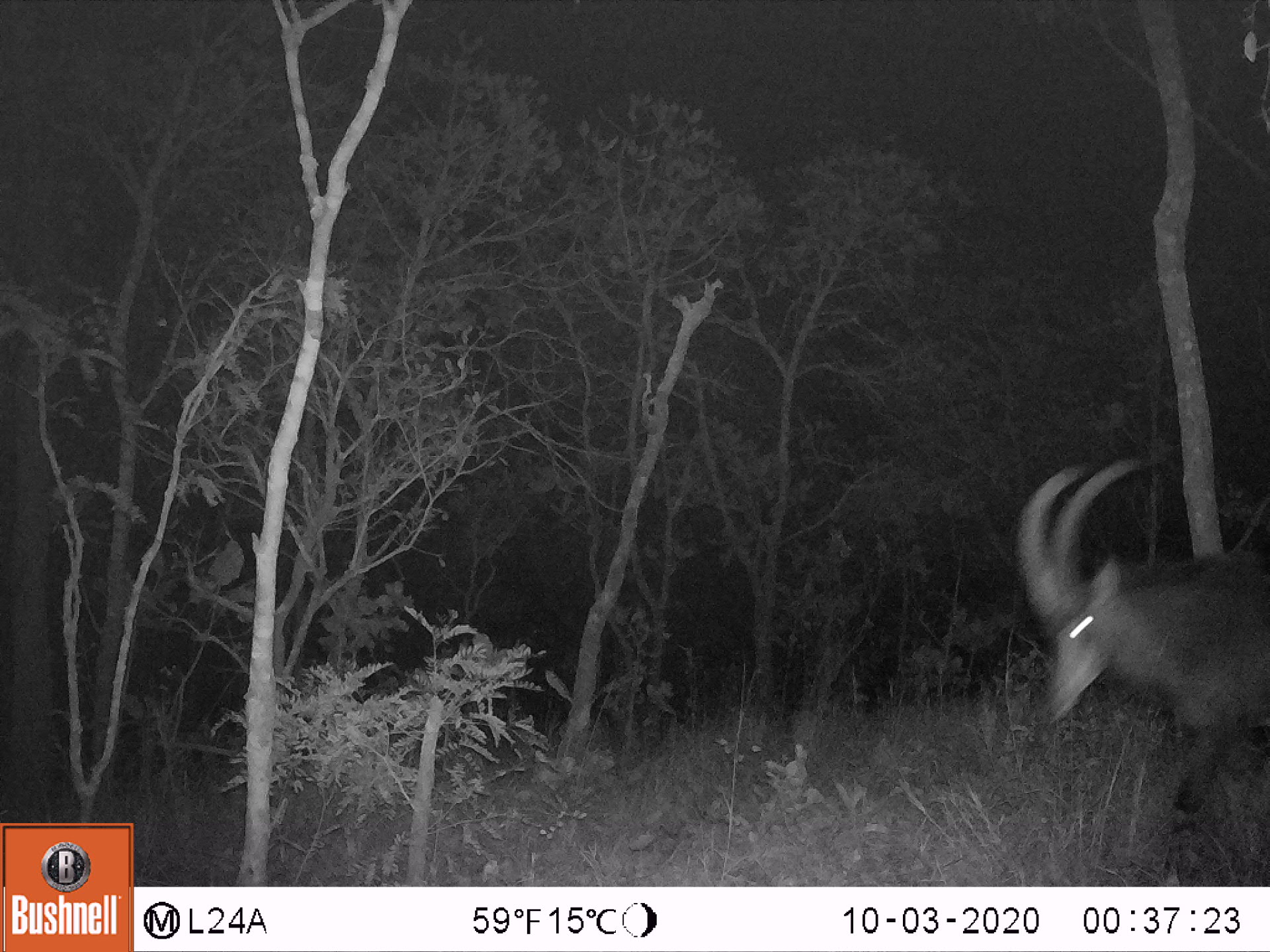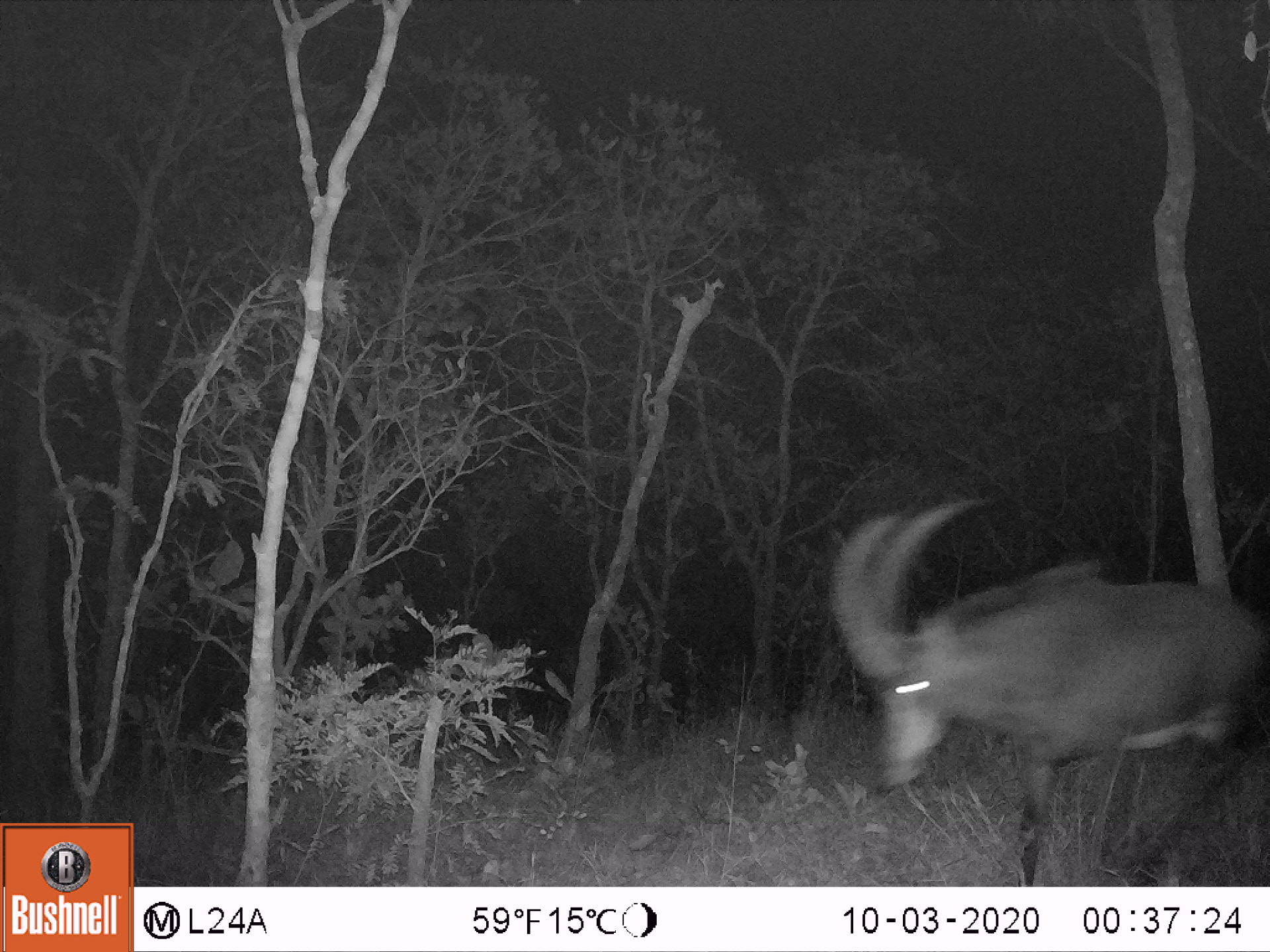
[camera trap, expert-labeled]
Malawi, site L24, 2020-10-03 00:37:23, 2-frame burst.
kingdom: Animalia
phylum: Chordata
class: Mammalia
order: Artiodactyla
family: Bovidae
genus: Hippotragus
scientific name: Hippotragus niger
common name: sable antelope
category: sable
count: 1